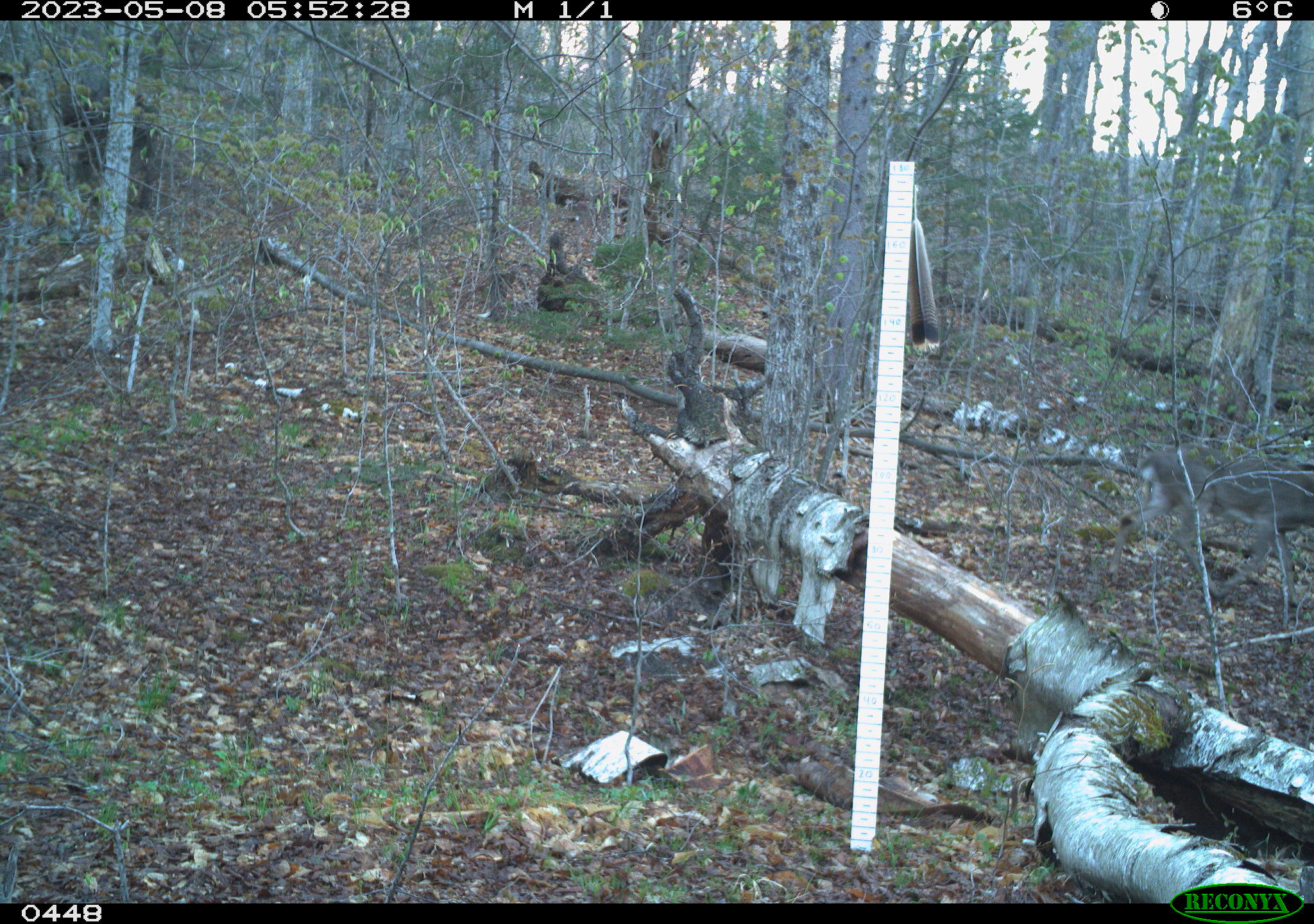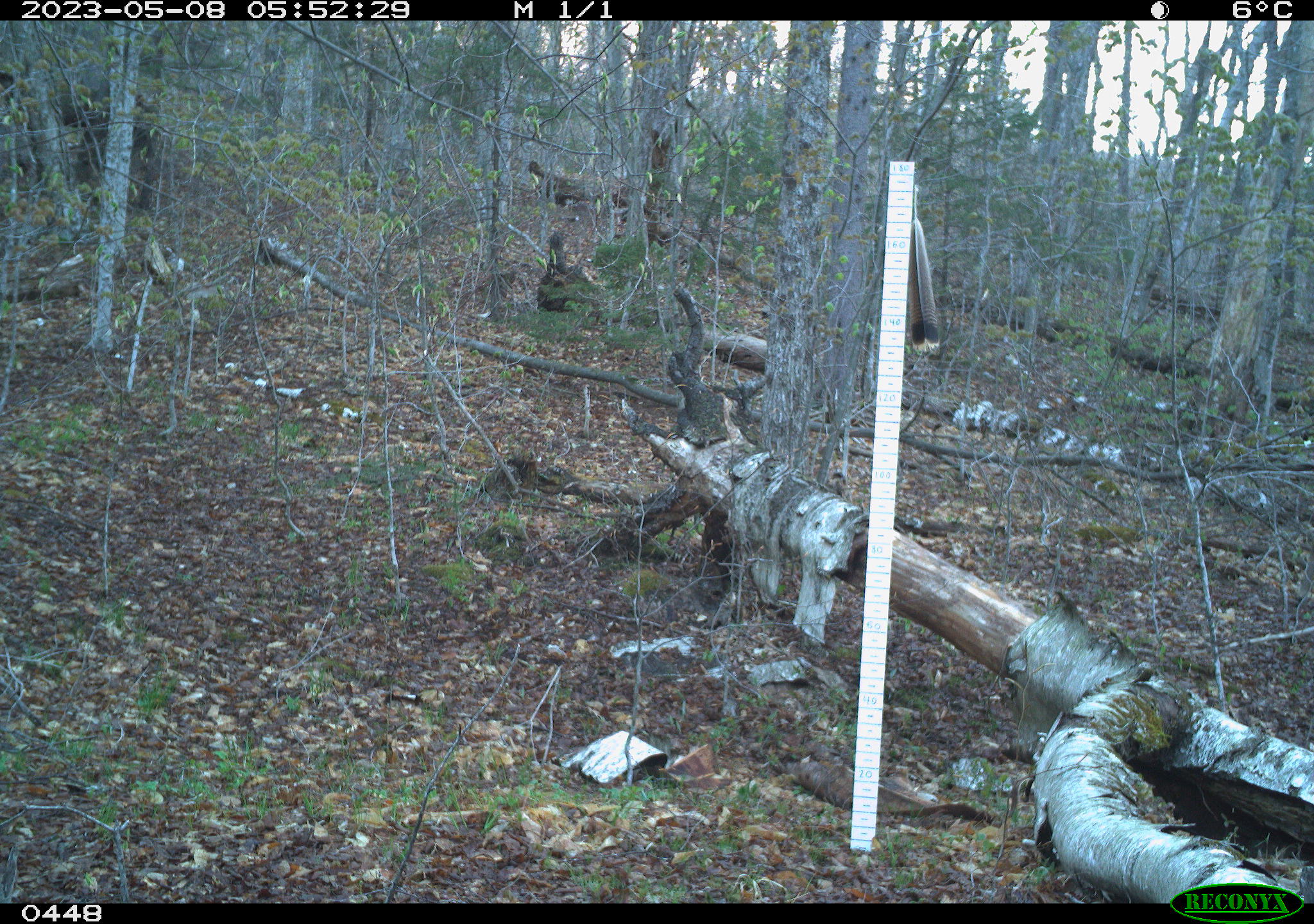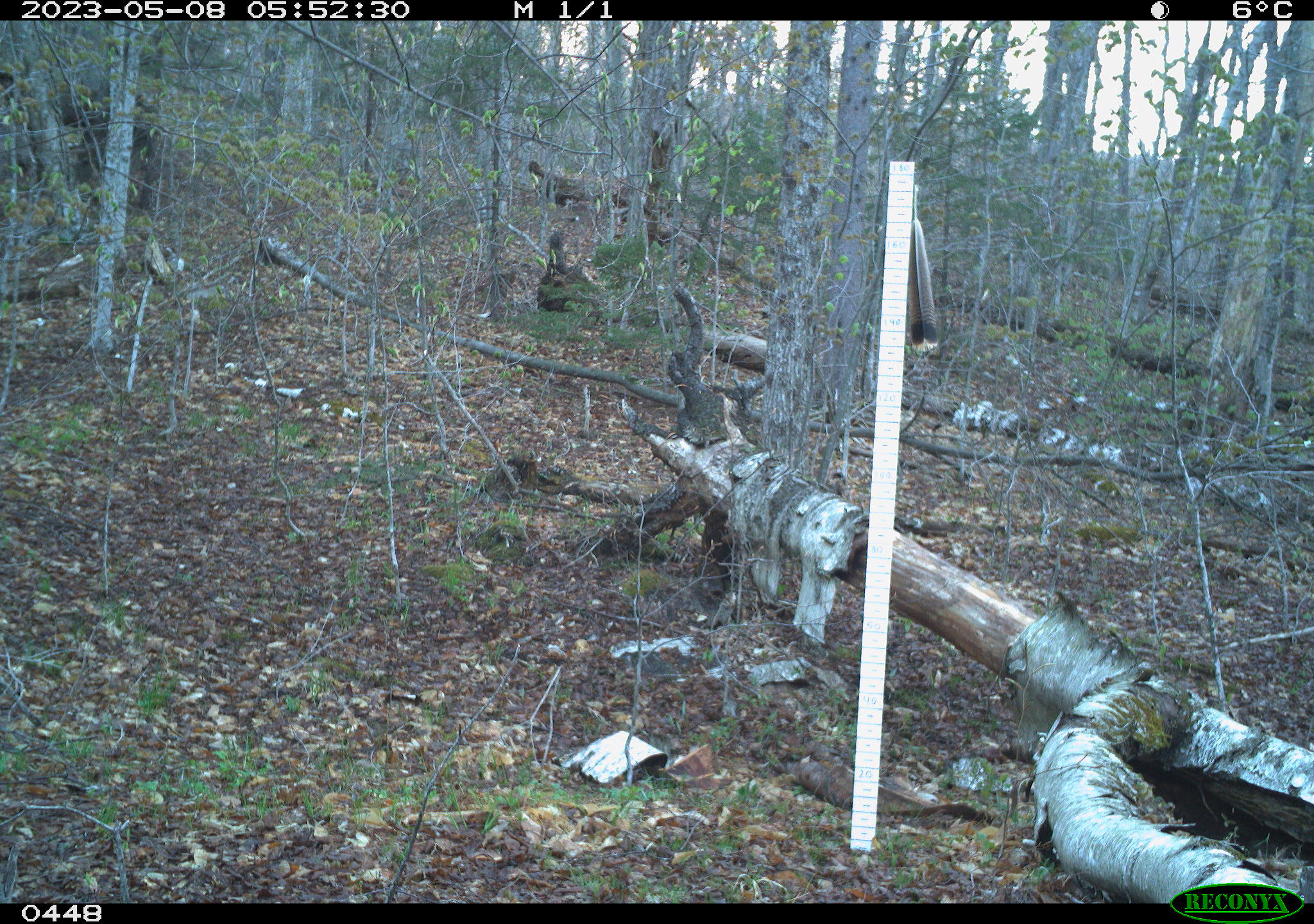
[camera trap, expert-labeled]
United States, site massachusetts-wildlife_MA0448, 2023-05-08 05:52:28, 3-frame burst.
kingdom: Animalia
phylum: Chordata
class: Mammalia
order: Artiodactyla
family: Cervidae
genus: Odocoileus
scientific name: Odocoileus virginianus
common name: white-tailed deer